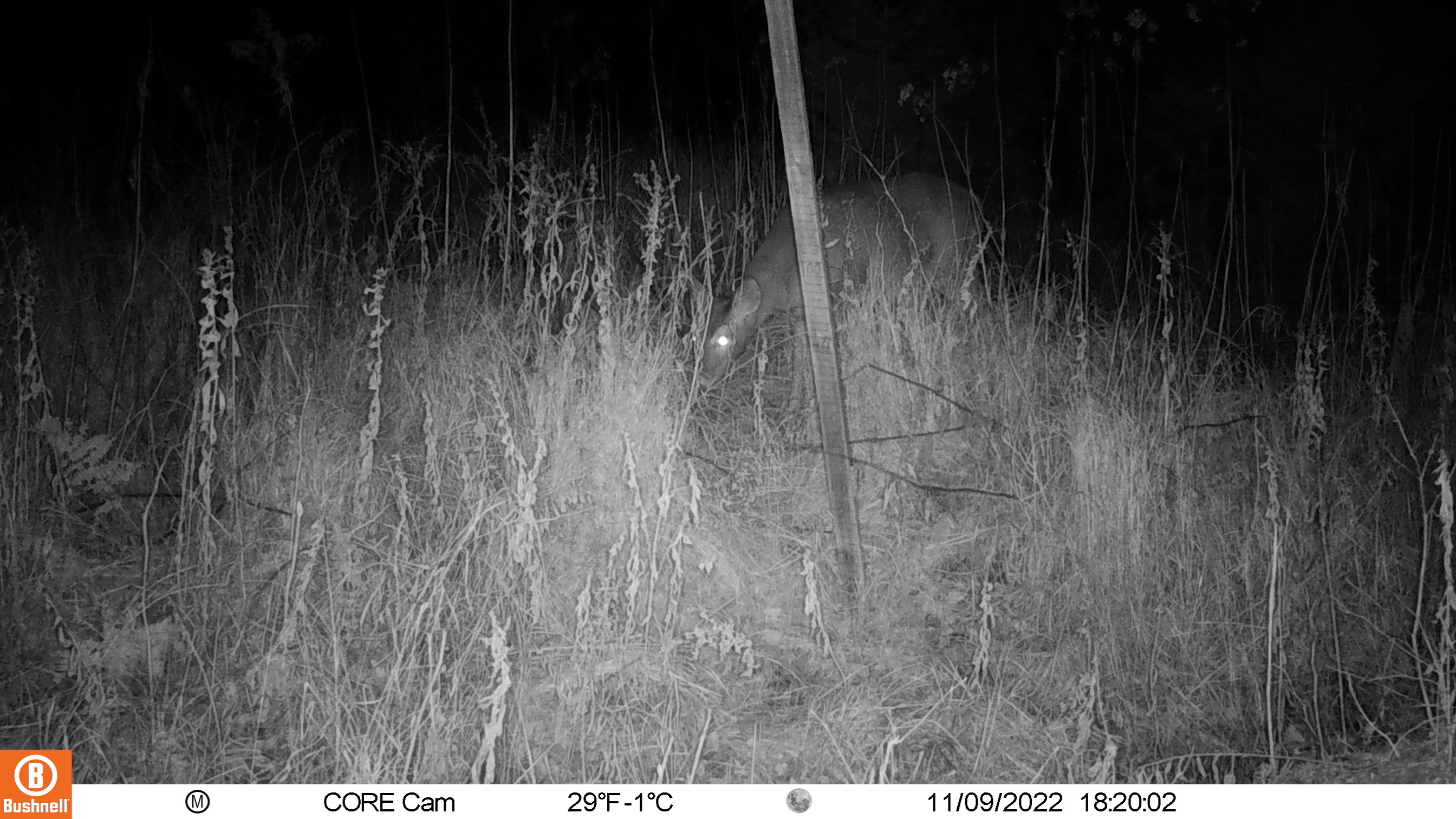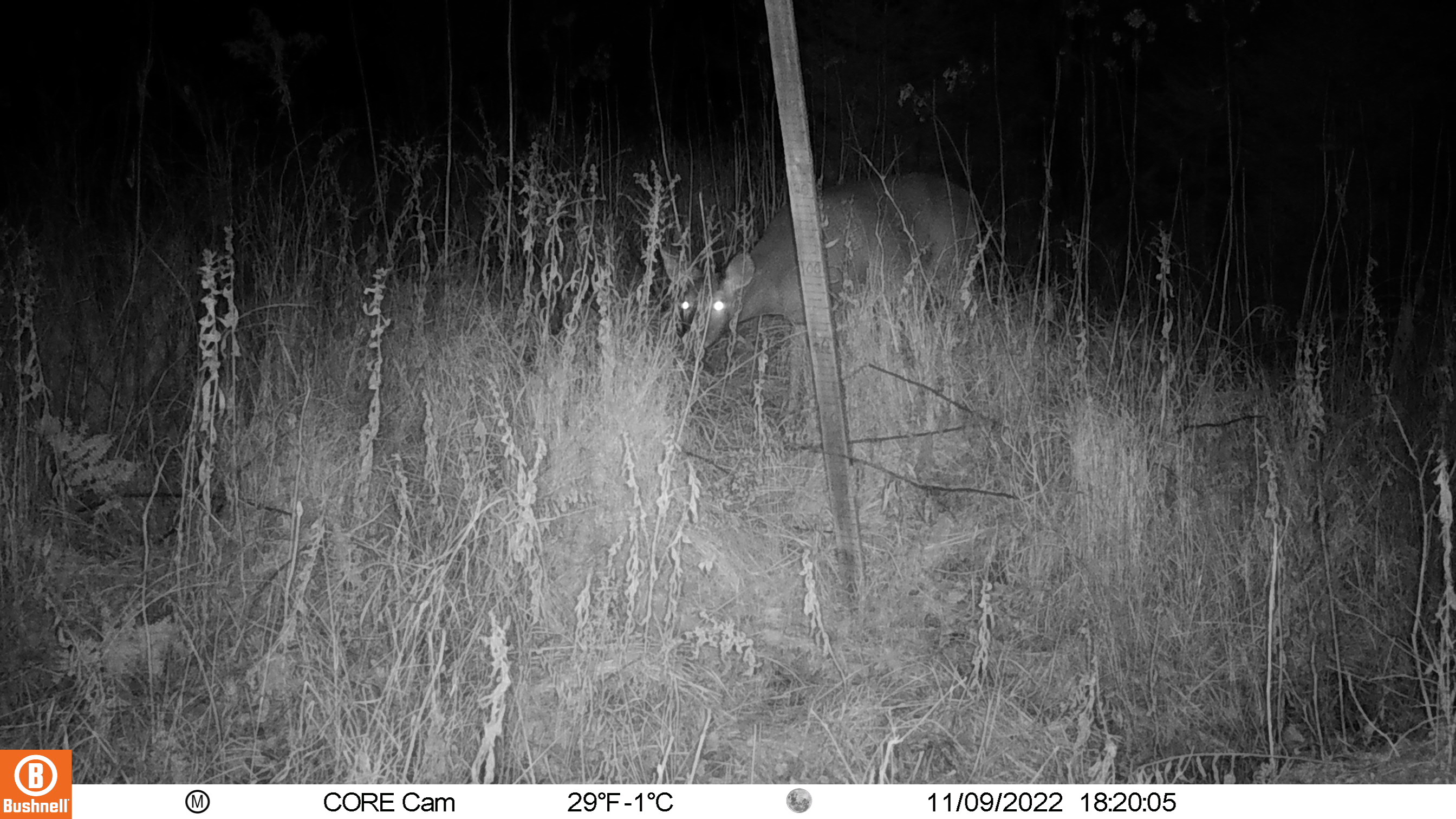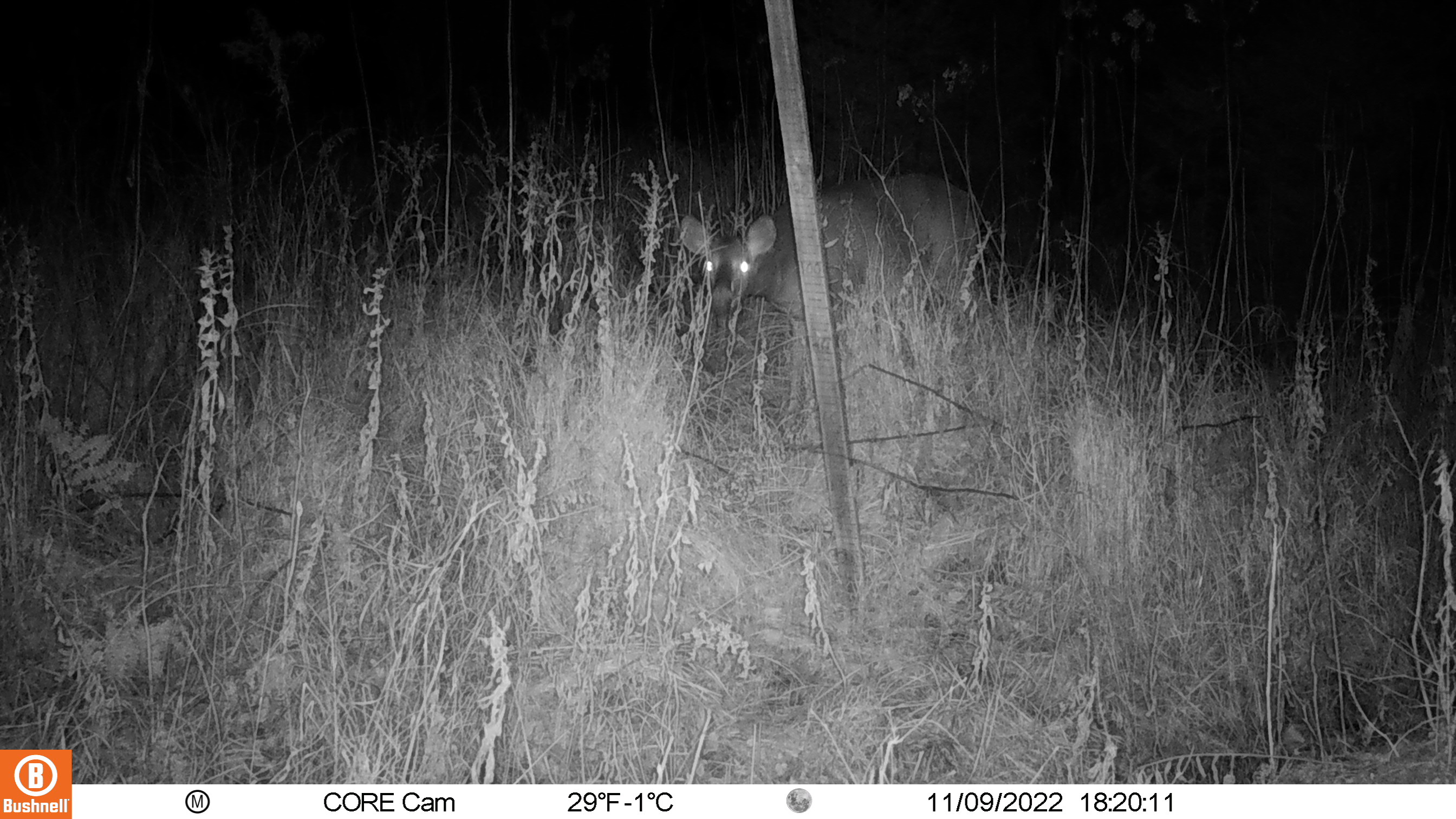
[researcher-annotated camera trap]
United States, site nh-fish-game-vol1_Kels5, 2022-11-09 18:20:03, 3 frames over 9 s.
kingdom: Animalia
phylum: Chordata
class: Mammalia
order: Artiodactyla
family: Cervidae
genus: Odocoileus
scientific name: Odocoileus virginianus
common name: white-tailed deer